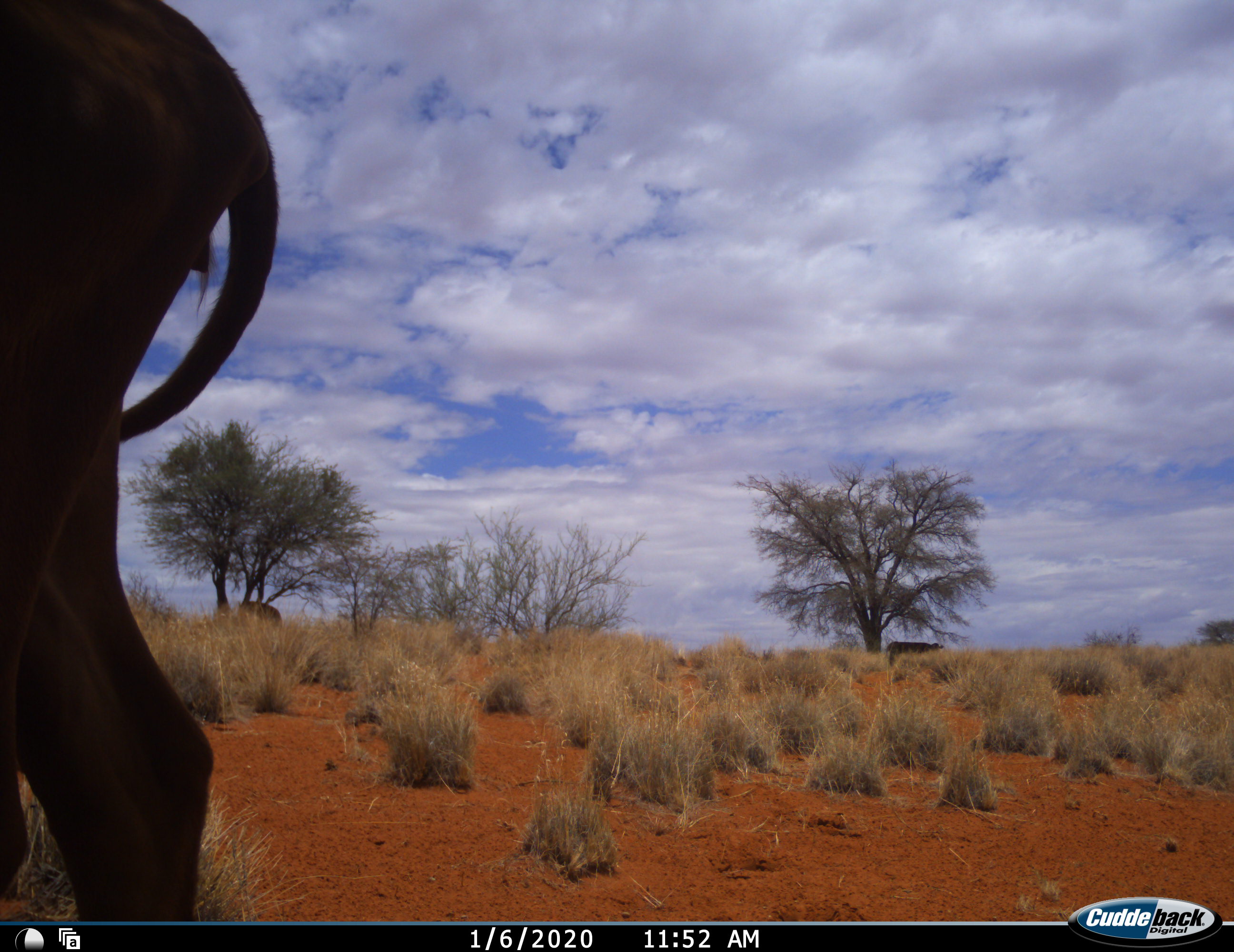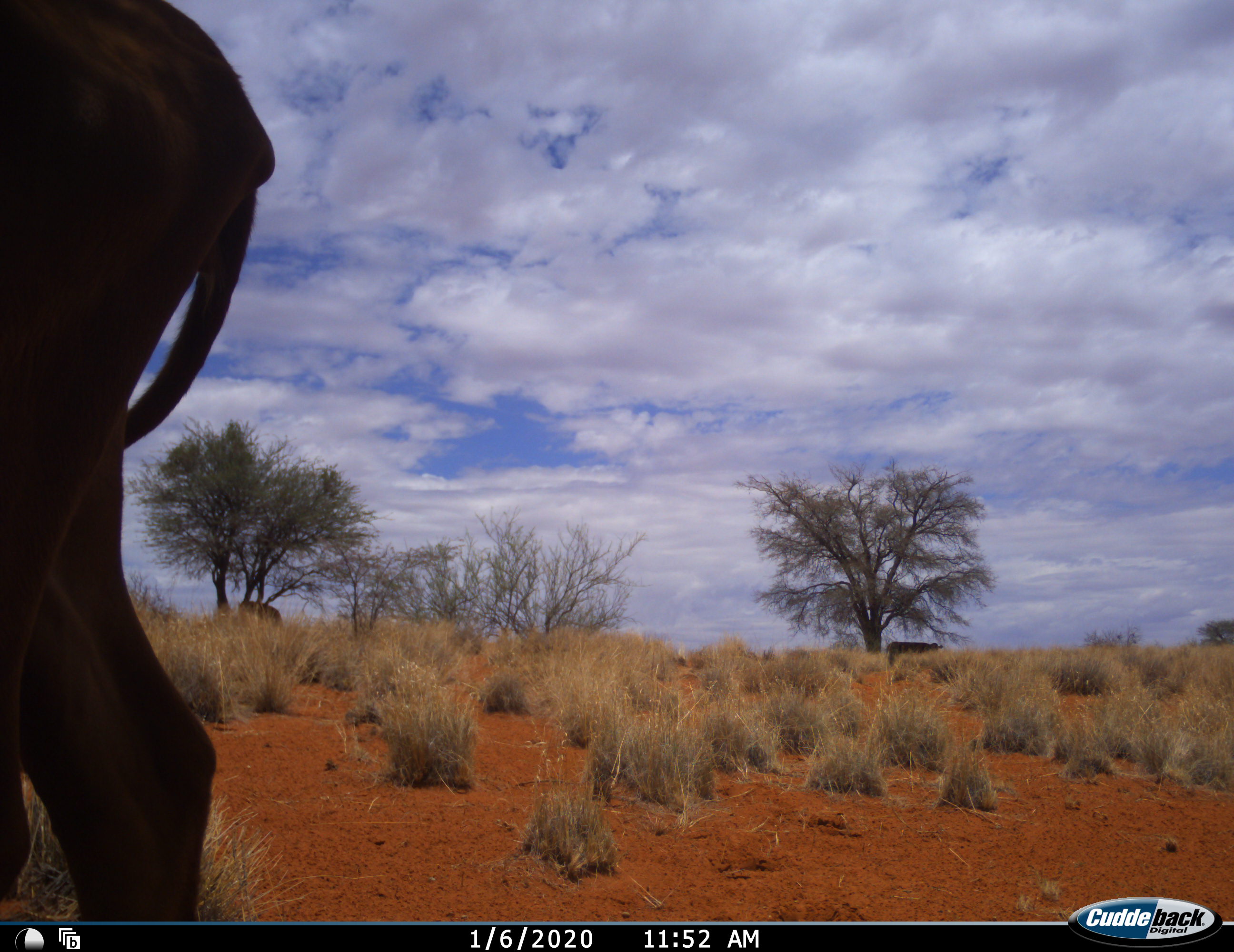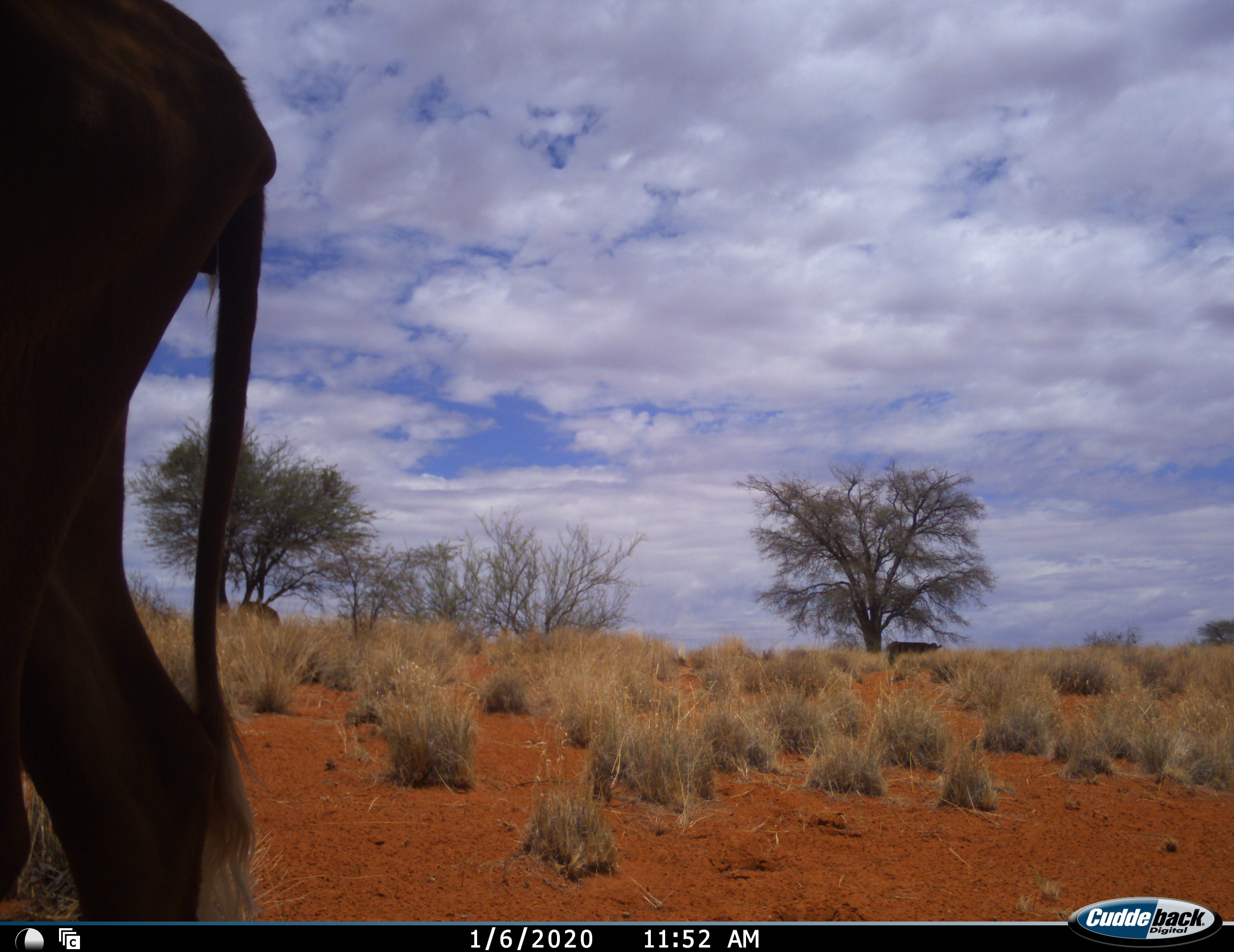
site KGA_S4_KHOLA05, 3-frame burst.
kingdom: Animalia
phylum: Chordata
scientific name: Vertebrata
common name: domestic animal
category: domesticanimal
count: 3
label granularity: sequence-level